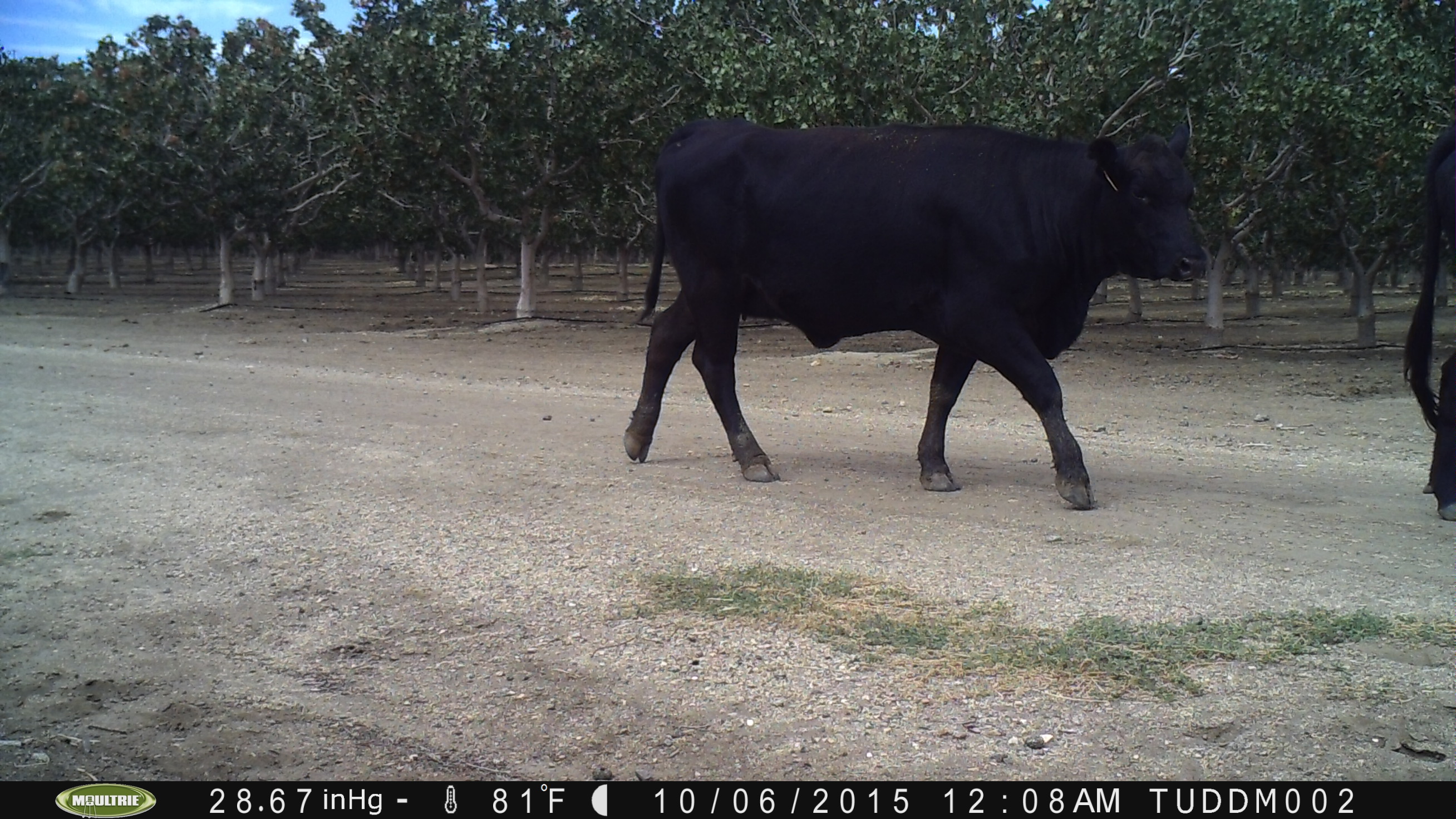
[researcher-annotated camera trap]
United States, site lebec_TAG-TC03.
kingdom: Animalia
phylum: Chordata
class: Mammalia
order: Artiodactyla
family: Bovidae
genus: Bos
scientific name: Bos taurus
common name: domestic cow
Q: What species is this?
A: Bos taurus (domestic cow).